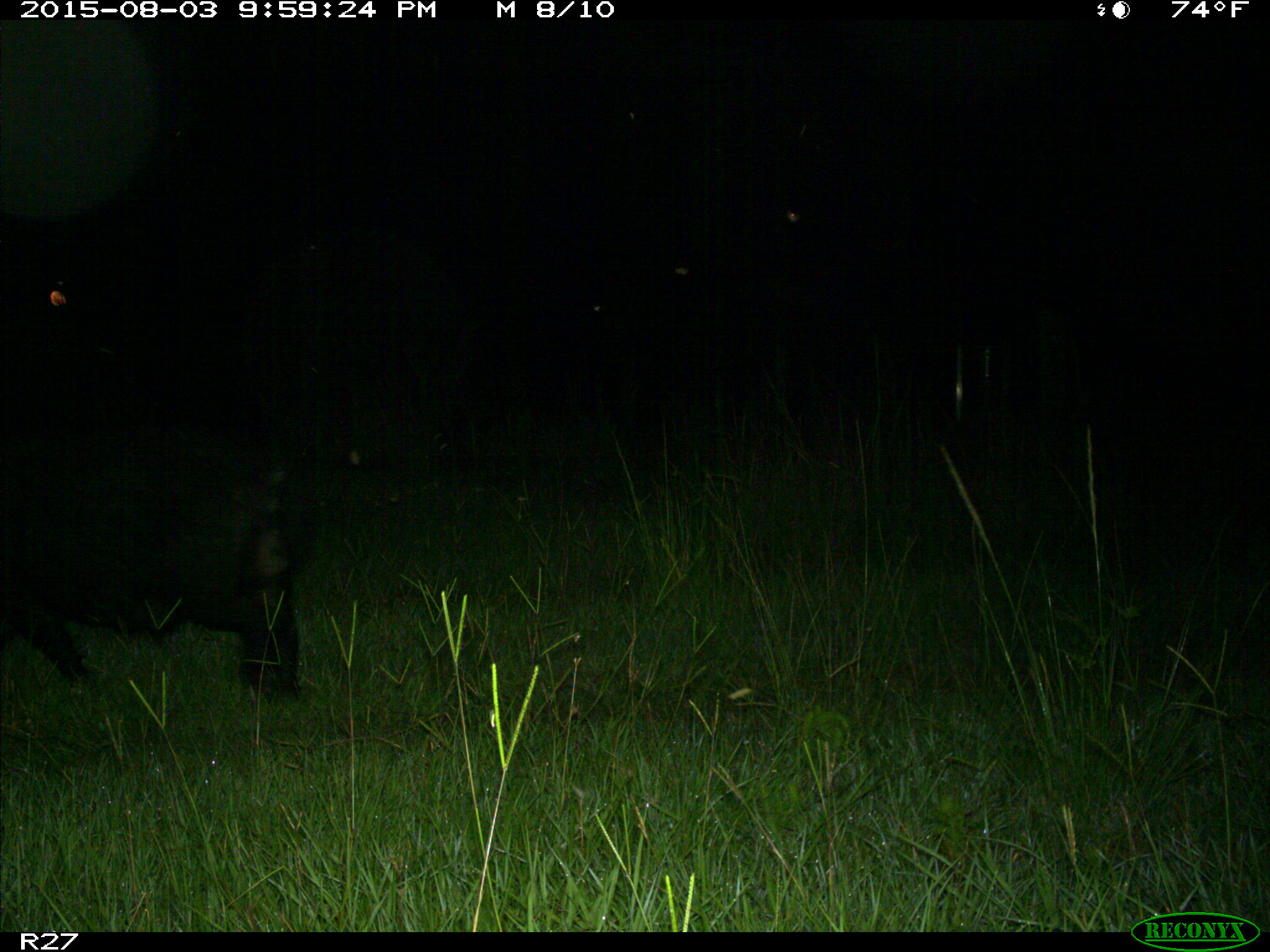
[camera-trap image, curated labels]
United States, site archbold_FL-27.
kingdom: Animalia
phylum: Chordata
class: Mammalia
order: Artiodactyla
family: Suidae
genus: Sus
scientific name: Sus scrofa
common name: wild boar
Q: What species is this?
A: Sus scrofa (wild boar).